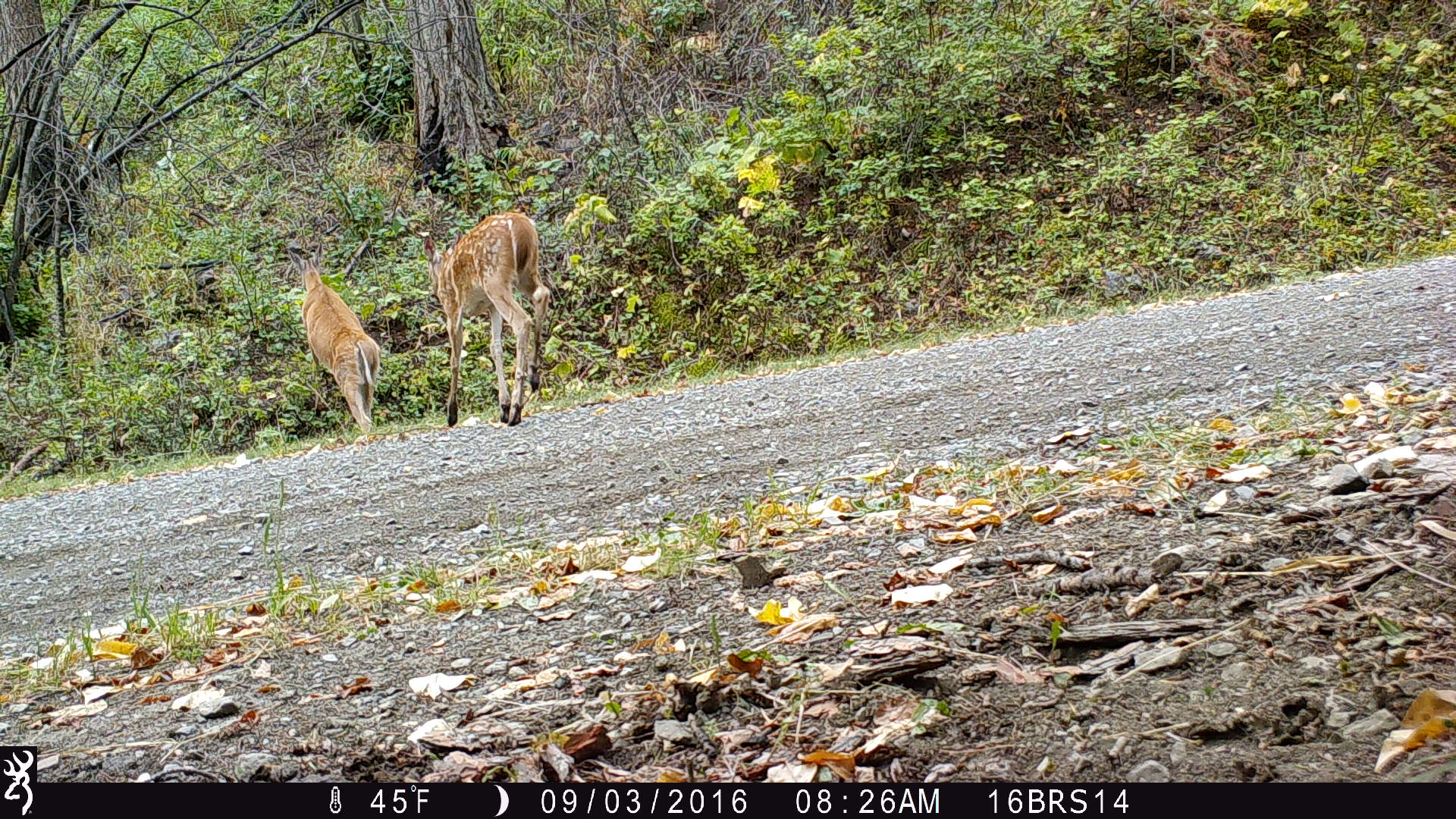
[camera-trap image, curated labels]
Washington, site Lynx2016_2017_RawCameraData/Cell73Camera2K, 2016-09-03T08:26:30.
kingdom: Animalia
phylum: Chordata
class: Mammalia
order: Artiodactyla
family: Cervidae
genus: Odocoileus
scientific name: Odocoileus virginianus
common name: white-tailed deer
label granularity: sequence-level